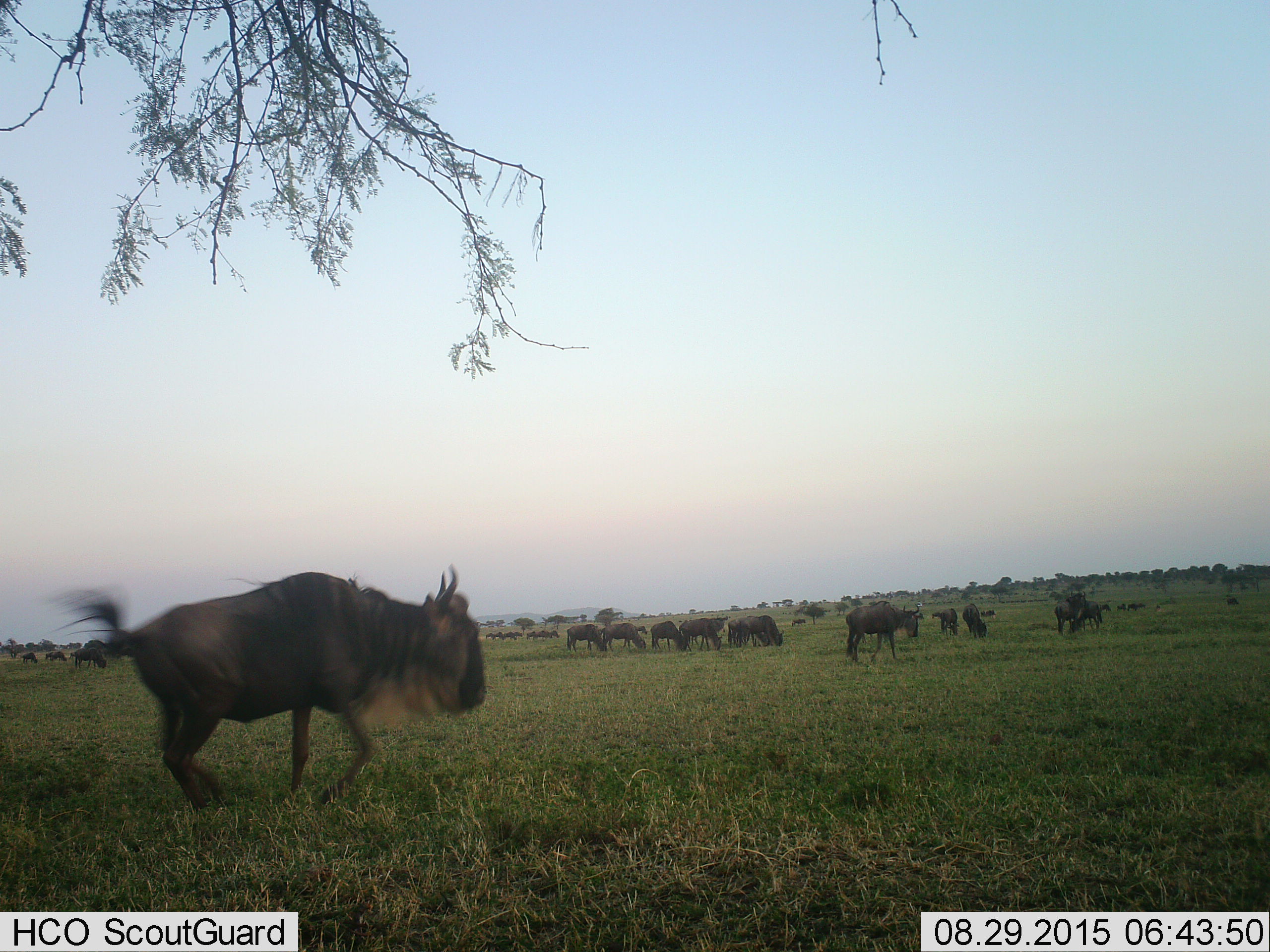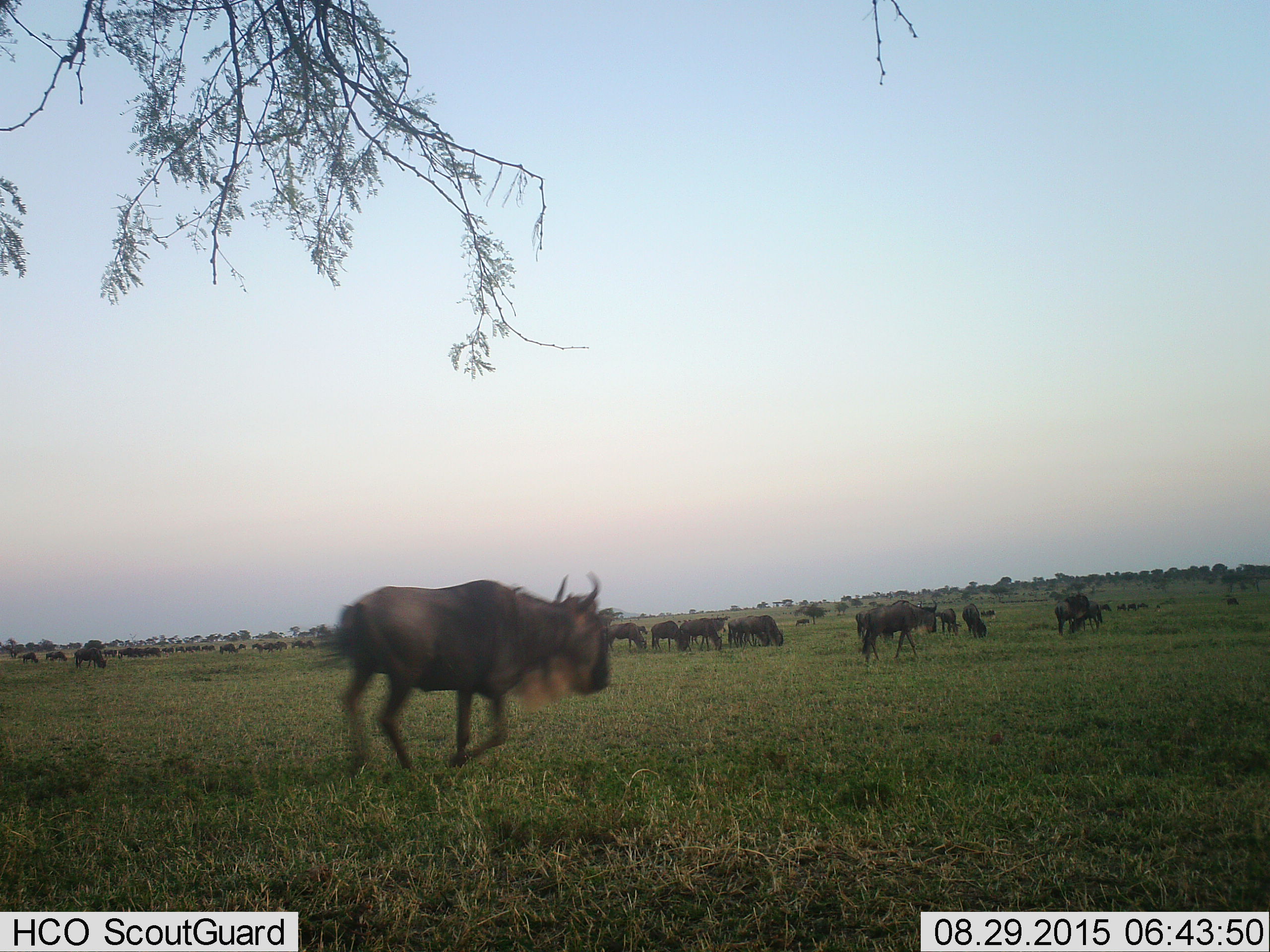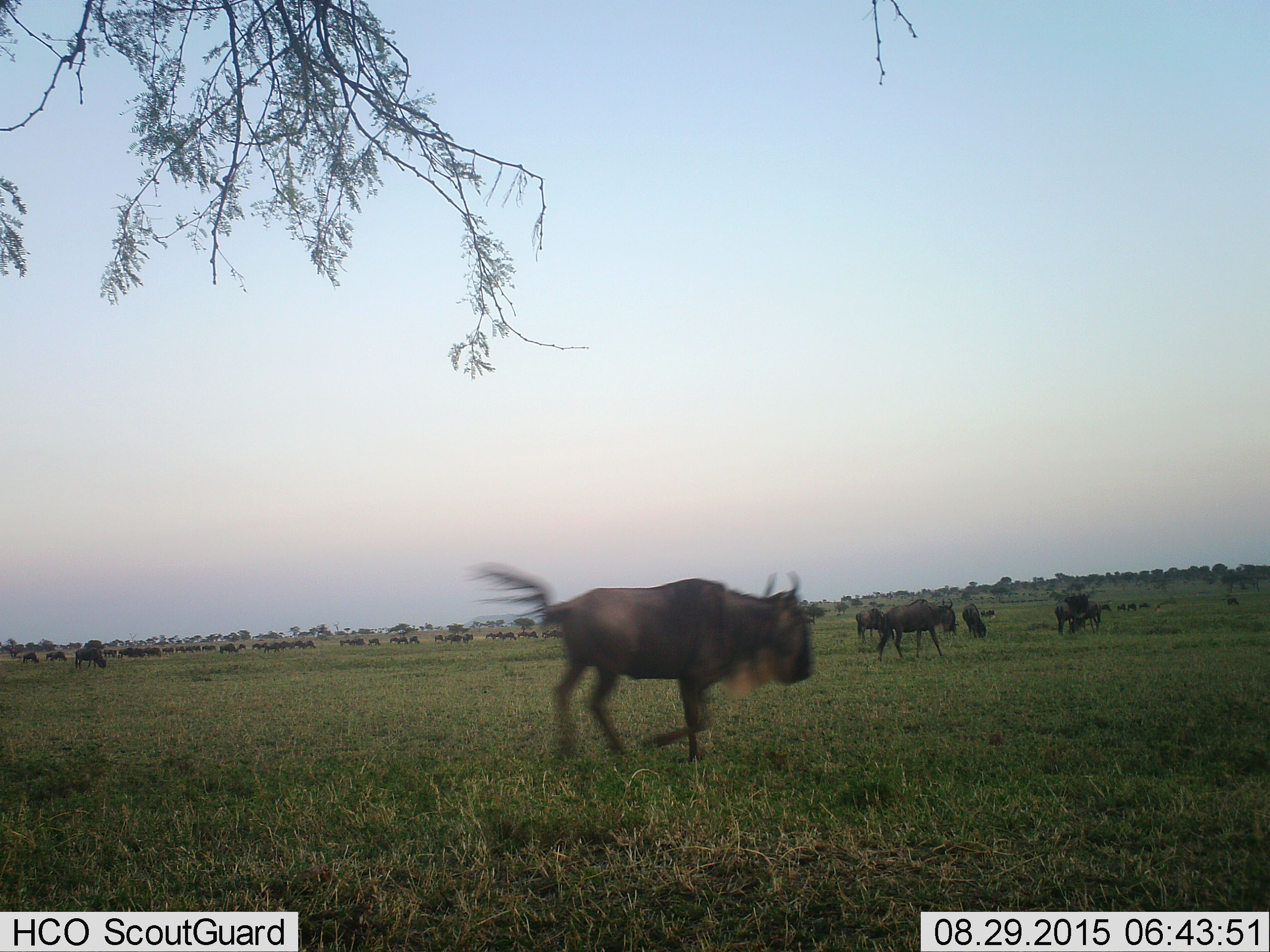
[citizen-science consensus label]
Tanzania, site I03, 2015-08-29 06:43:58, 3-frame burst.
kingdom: Animalia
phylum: Chordata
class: Mammalia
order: Artiodactyla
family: Bovidae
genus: Connochaetes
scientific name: Connochaetes taurinus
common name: blue wildebeest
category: wildebeest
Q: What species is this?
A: Wildebeest (blue wildebeest) (Connochaetes taurinus).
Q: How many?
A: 11-50.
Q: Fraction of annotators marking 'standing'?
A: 56%.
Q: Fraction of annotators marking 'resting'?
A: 0%.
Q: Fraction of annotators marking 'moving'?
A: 100%.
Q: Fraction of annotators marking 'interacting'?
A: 0%.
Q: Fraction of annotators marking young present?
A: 0%.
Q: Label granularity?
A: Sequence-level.